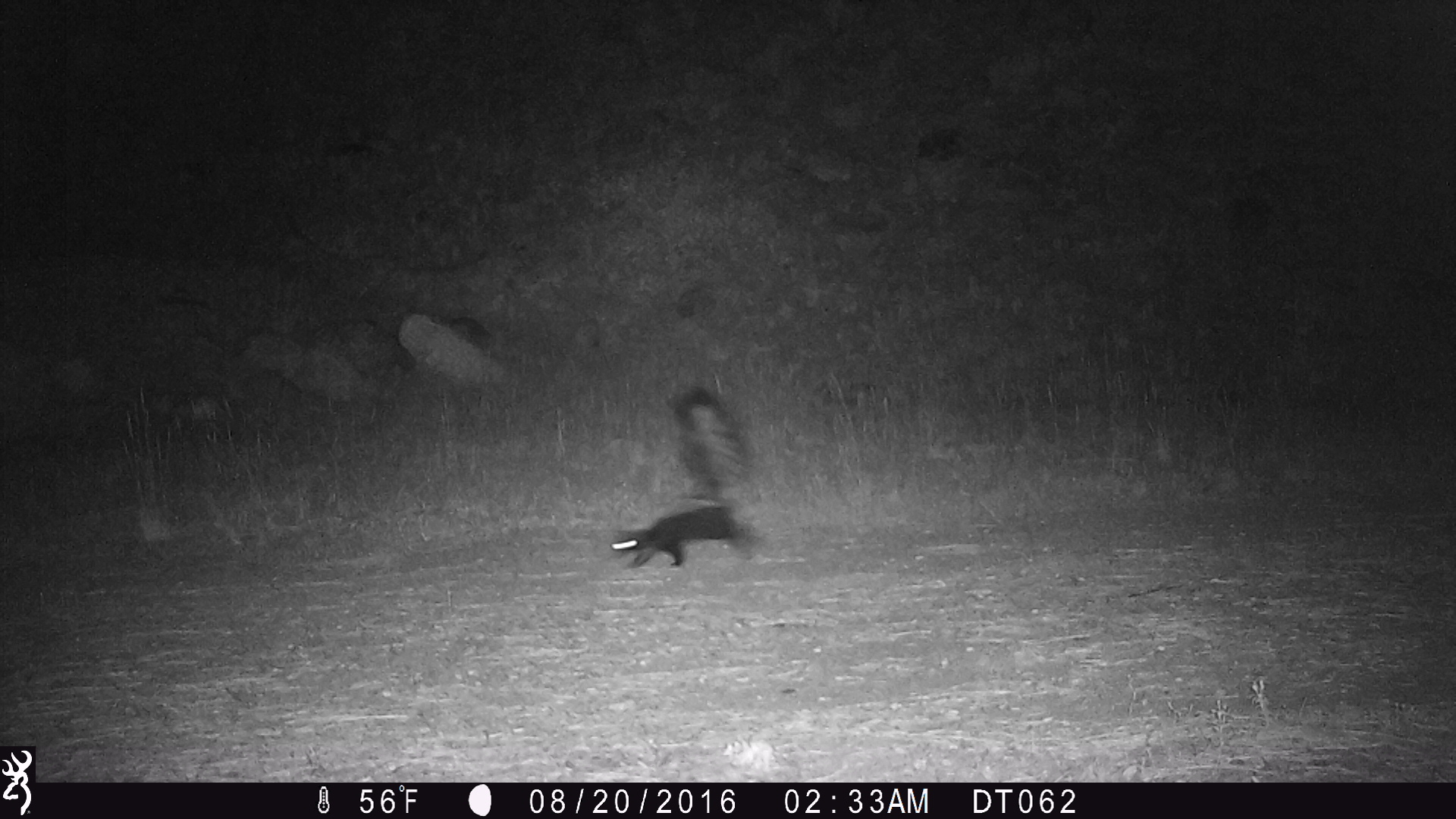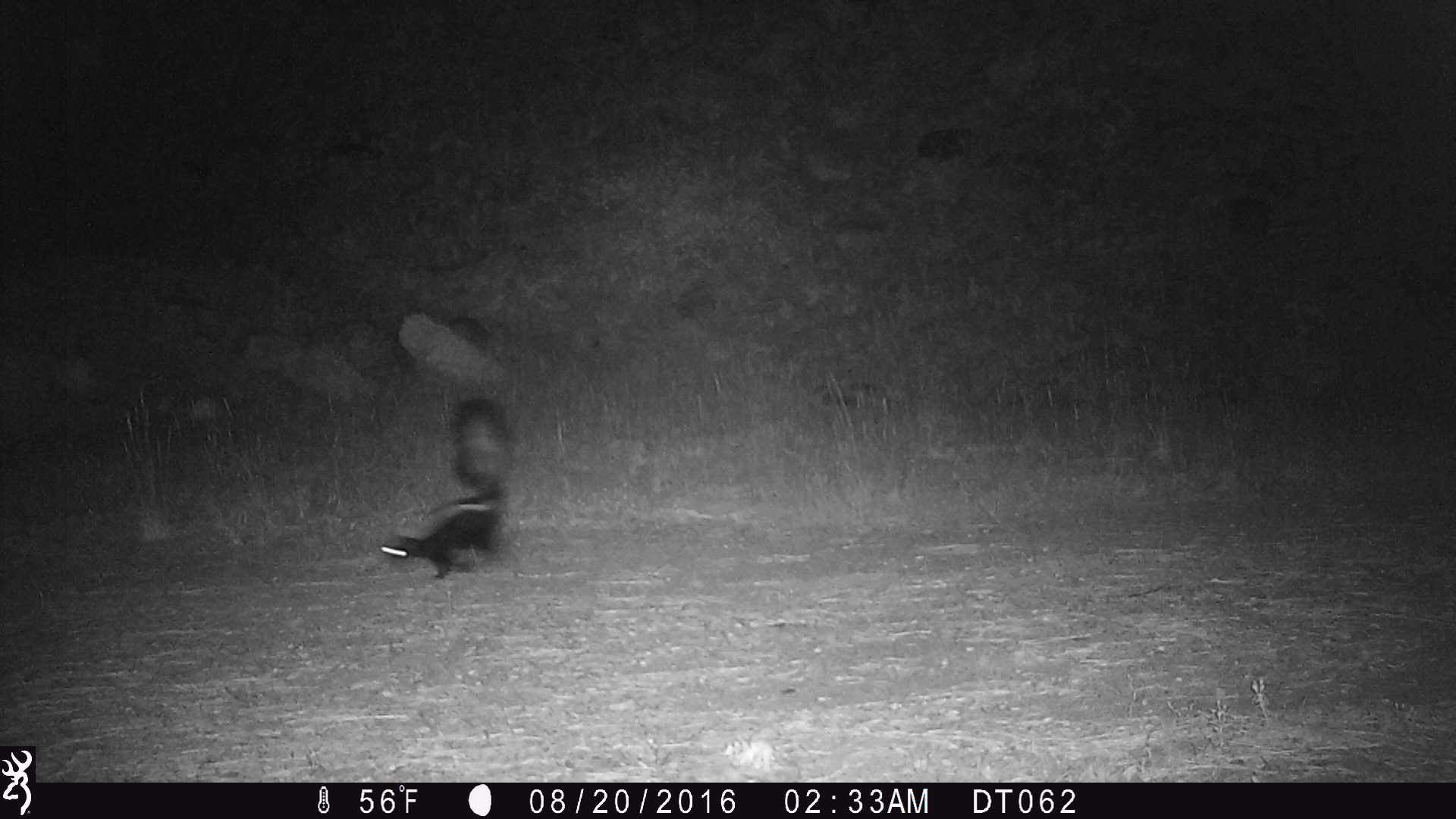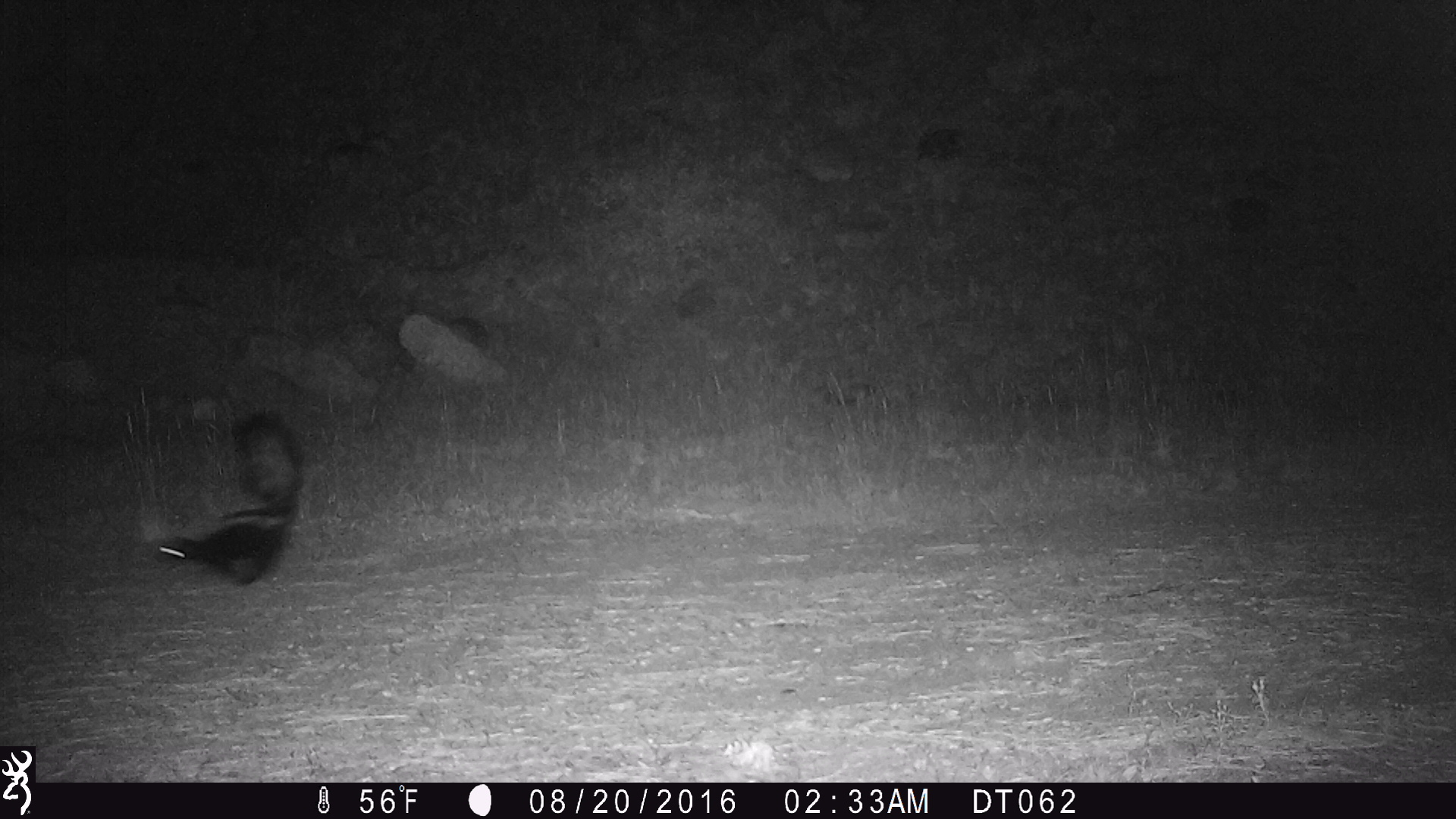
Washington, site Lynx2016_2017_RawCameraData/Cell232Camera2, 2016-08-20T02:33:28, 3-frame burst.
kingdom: Animalia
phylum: Chordata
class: Mammalia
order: Carnivora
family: Mephitidae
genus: Mephitis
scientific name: Mephitis mephitis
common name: striped skunk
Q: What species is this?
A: Mephitis mephitis (striped skunk).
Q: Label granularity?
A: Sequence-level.